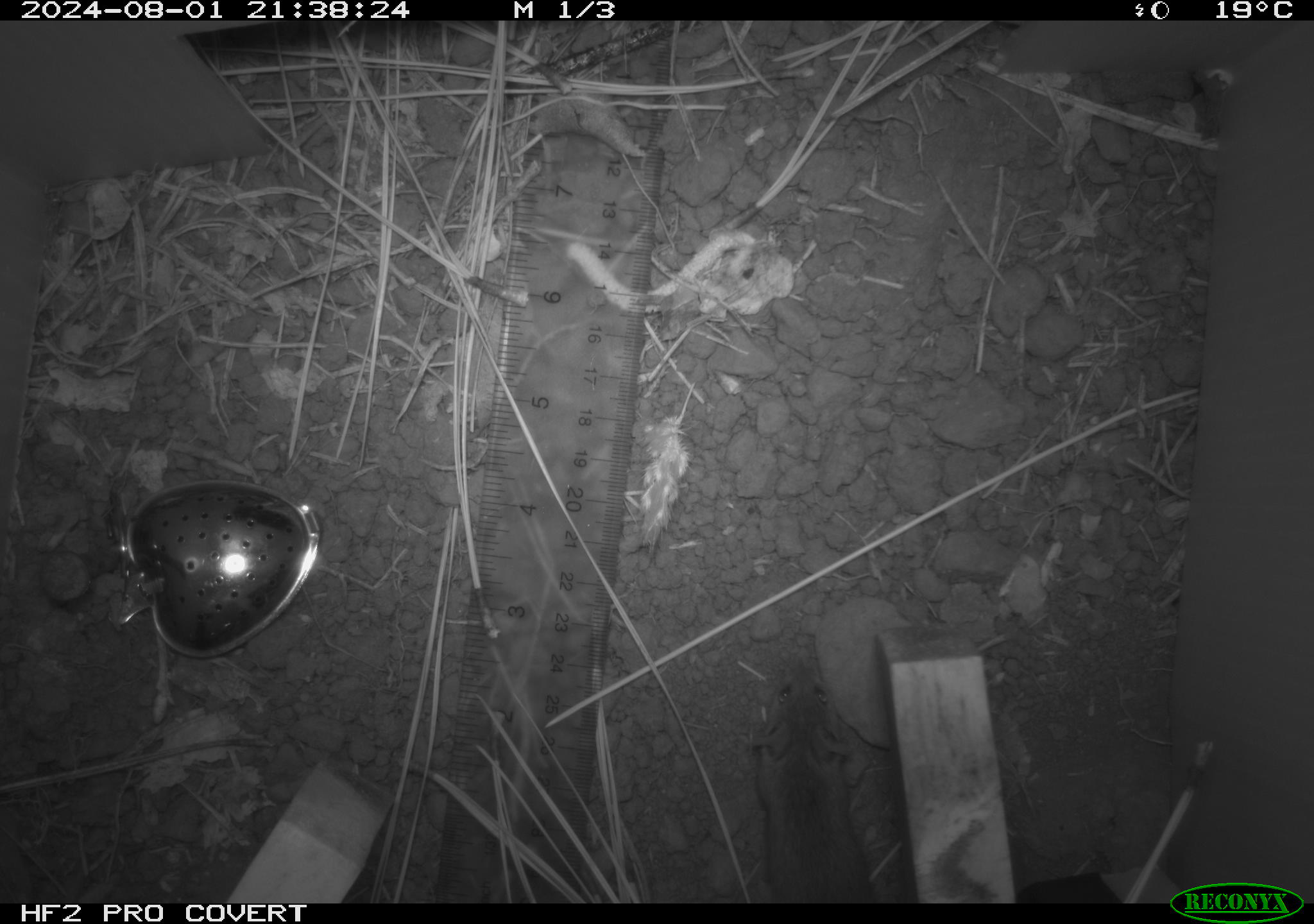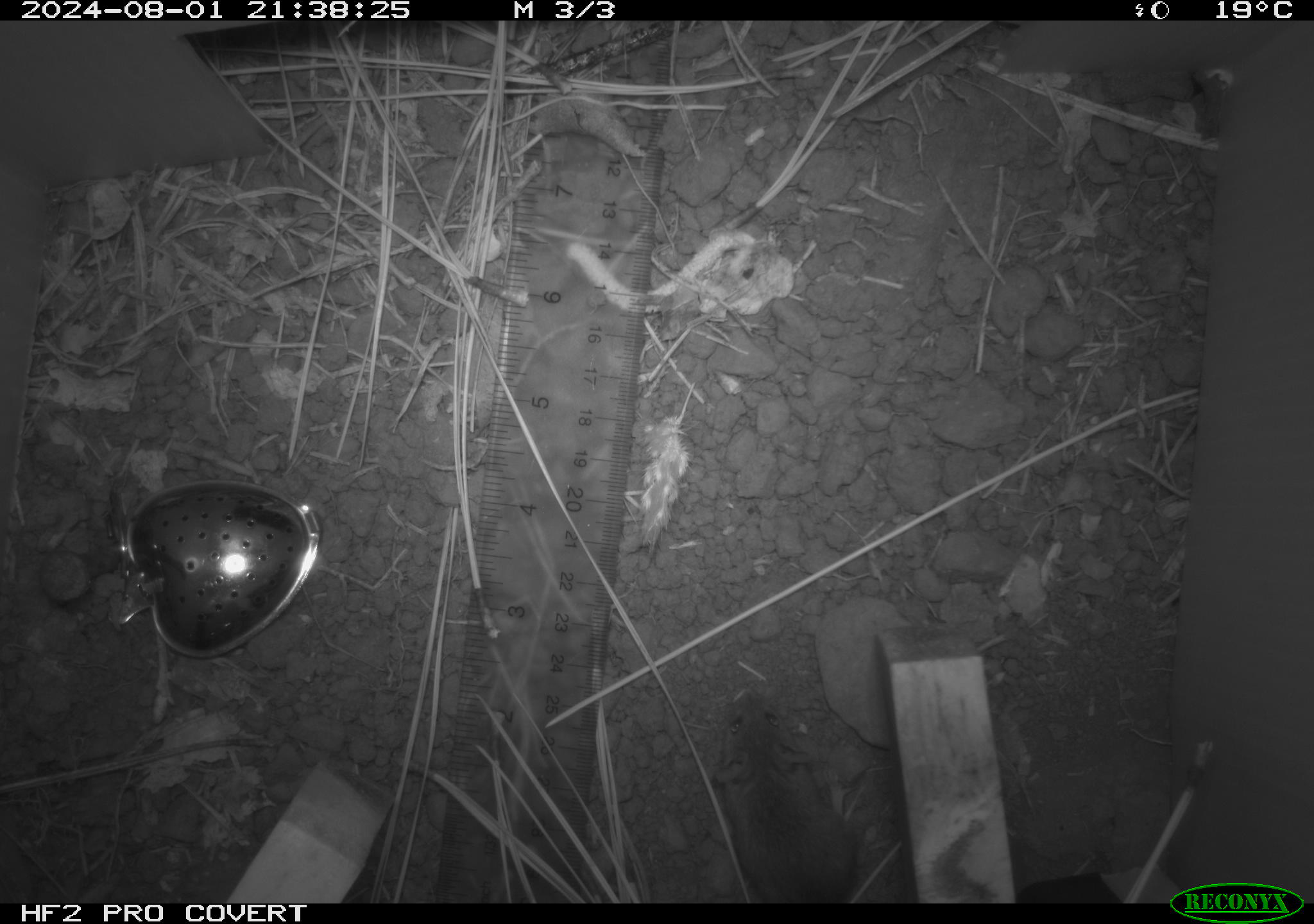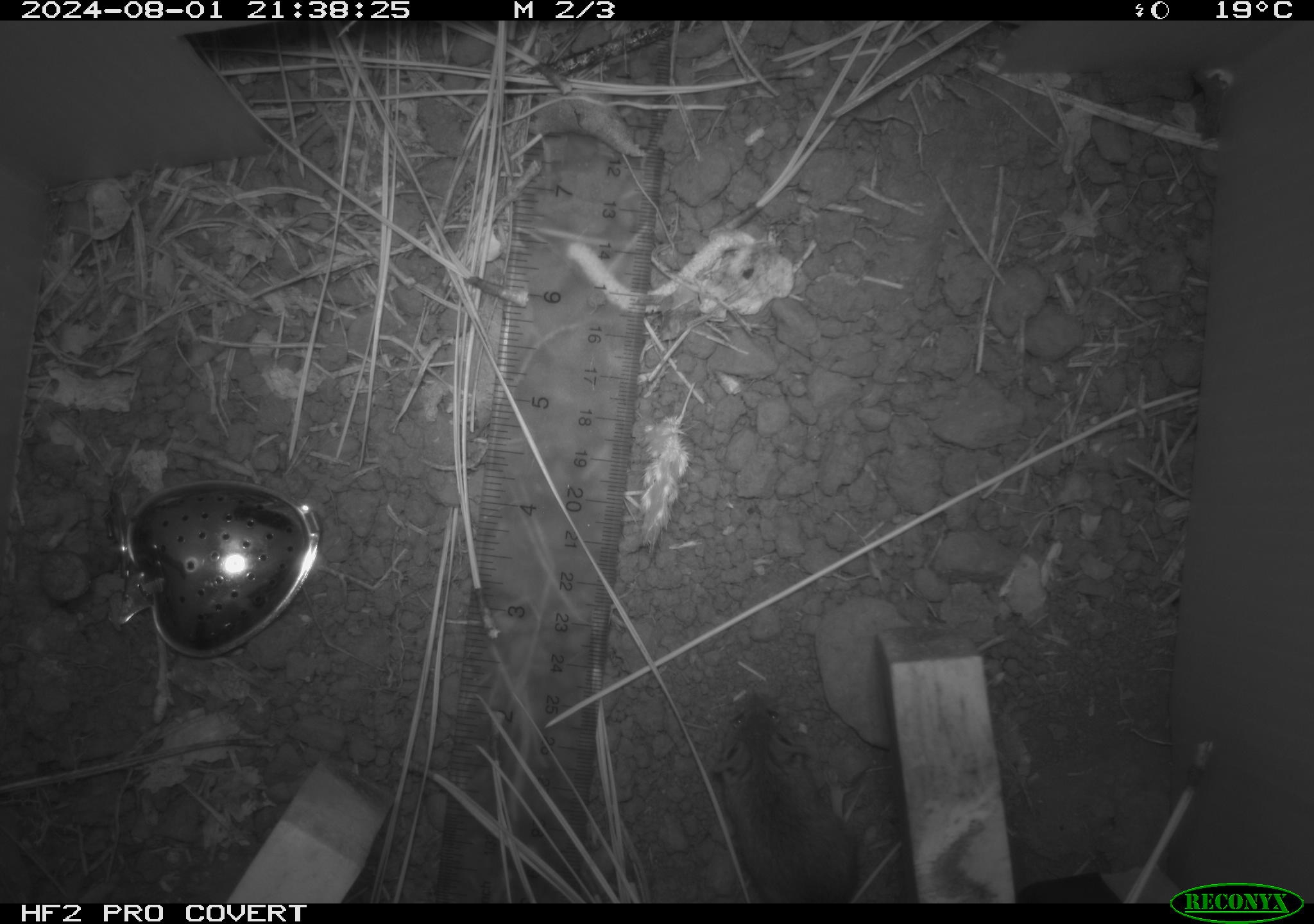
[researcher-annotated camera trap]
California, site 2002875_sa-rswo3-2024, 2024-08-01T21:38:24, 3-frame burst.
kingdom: Animalia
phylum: Chordata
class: Mammalia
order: Rodentia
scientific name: Rodentia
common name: mouse species